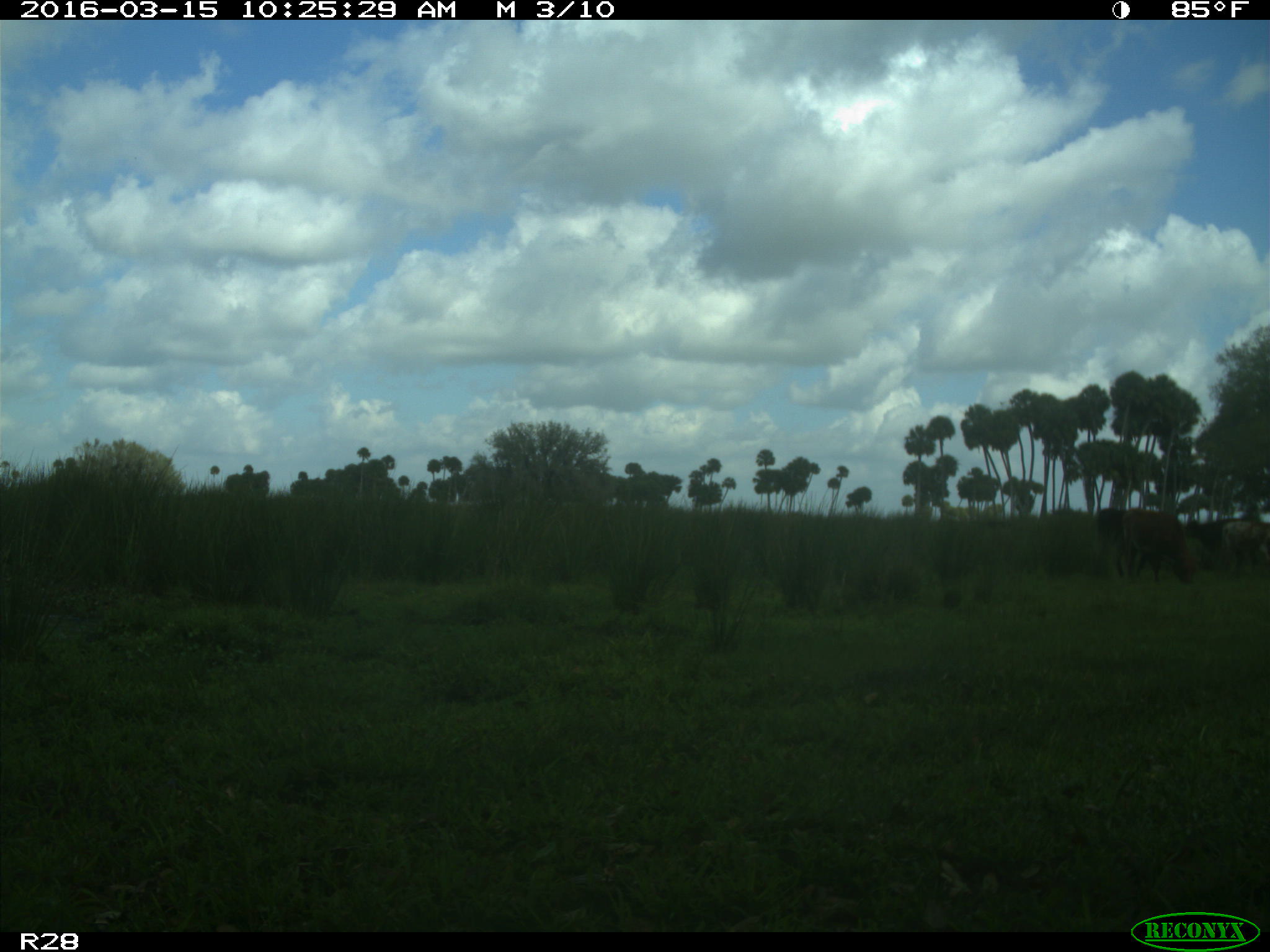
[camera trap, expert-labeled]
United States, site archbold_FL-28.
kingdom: Animalia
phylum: Chordata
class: Mammalia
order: Artiodactyla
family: Bovidae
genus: Bos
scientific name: Bos taurus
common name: domestic cow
Bos taurus (domestic cow).